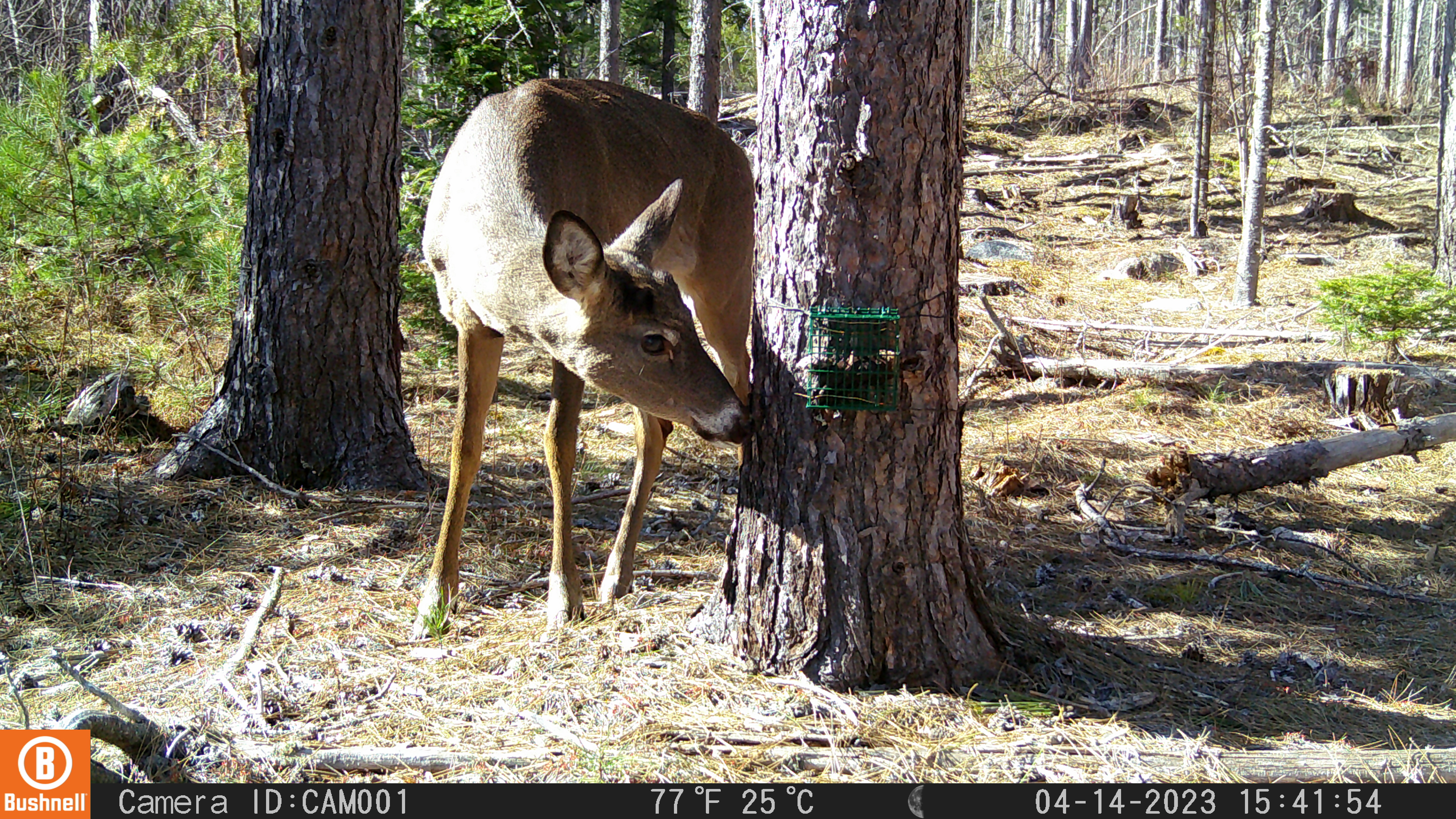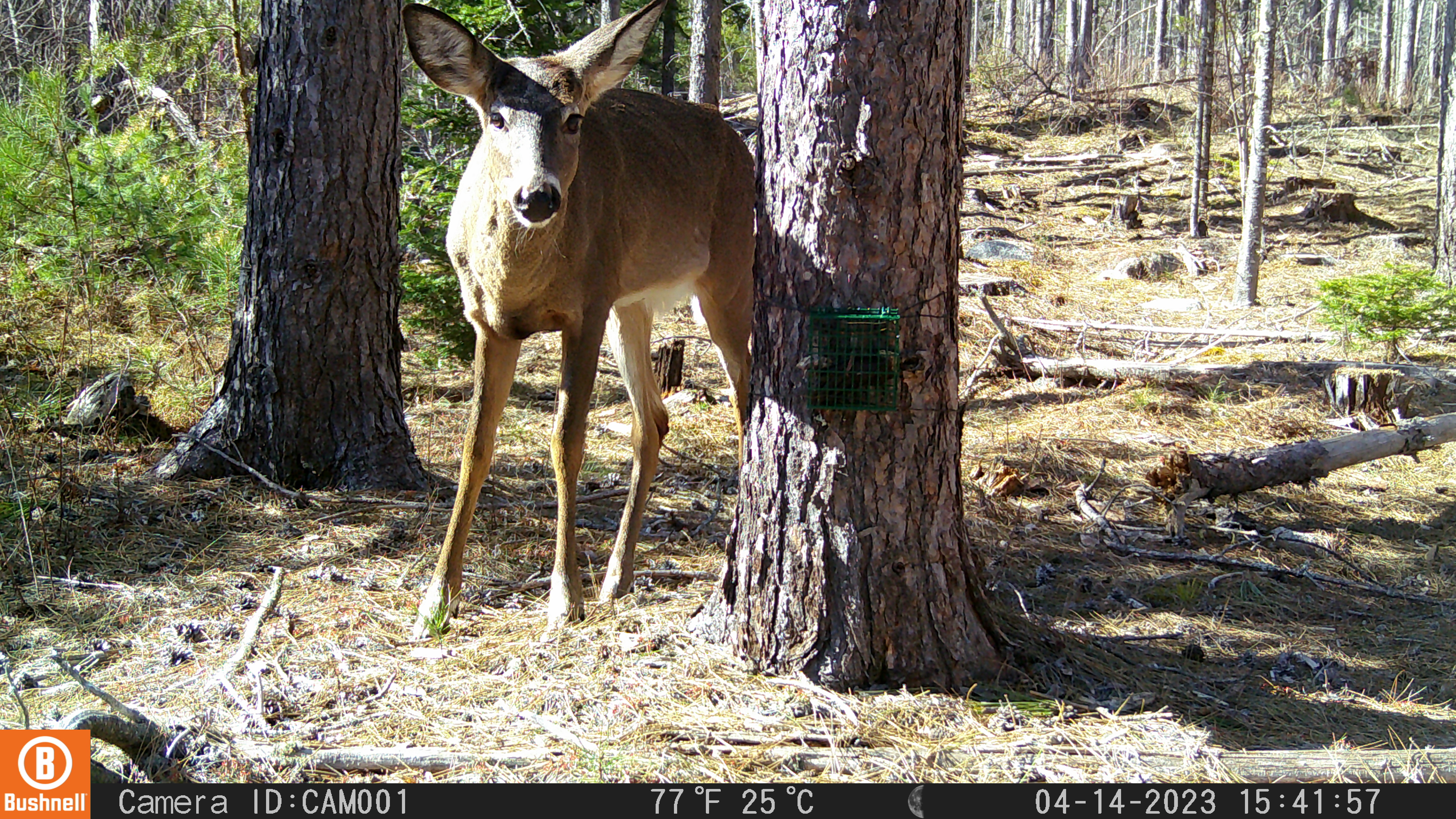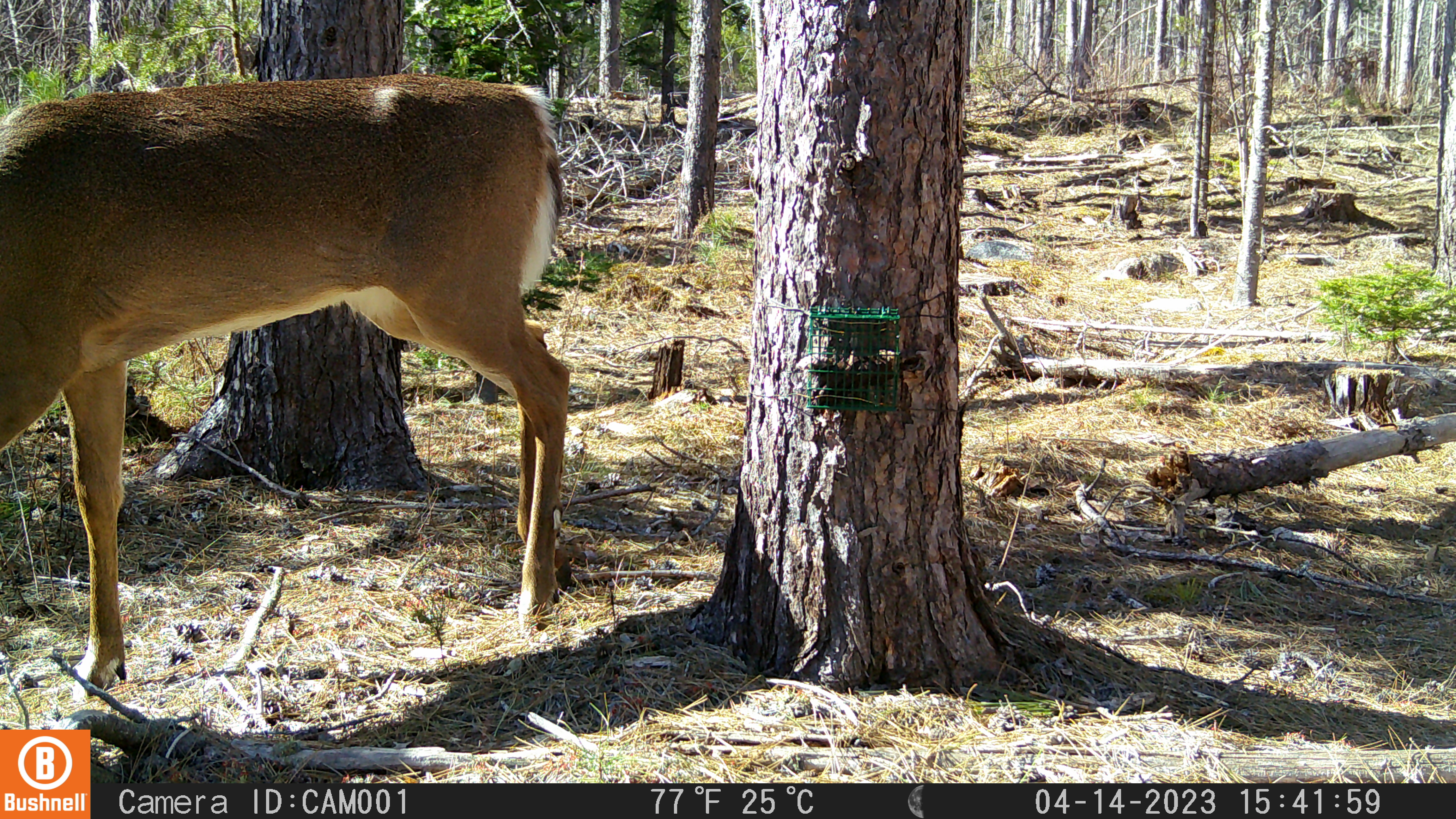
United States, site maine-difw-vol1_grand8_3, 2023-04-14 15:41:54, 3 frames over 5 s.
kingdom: Animalia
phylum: Chordata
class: Mammalia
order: Artiodactyla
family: Cervidae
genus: Odocoileus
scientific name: Odocoileus virginianus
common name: white-tailed deer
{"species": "white-tailed deer (Odocoileus virginianus)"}